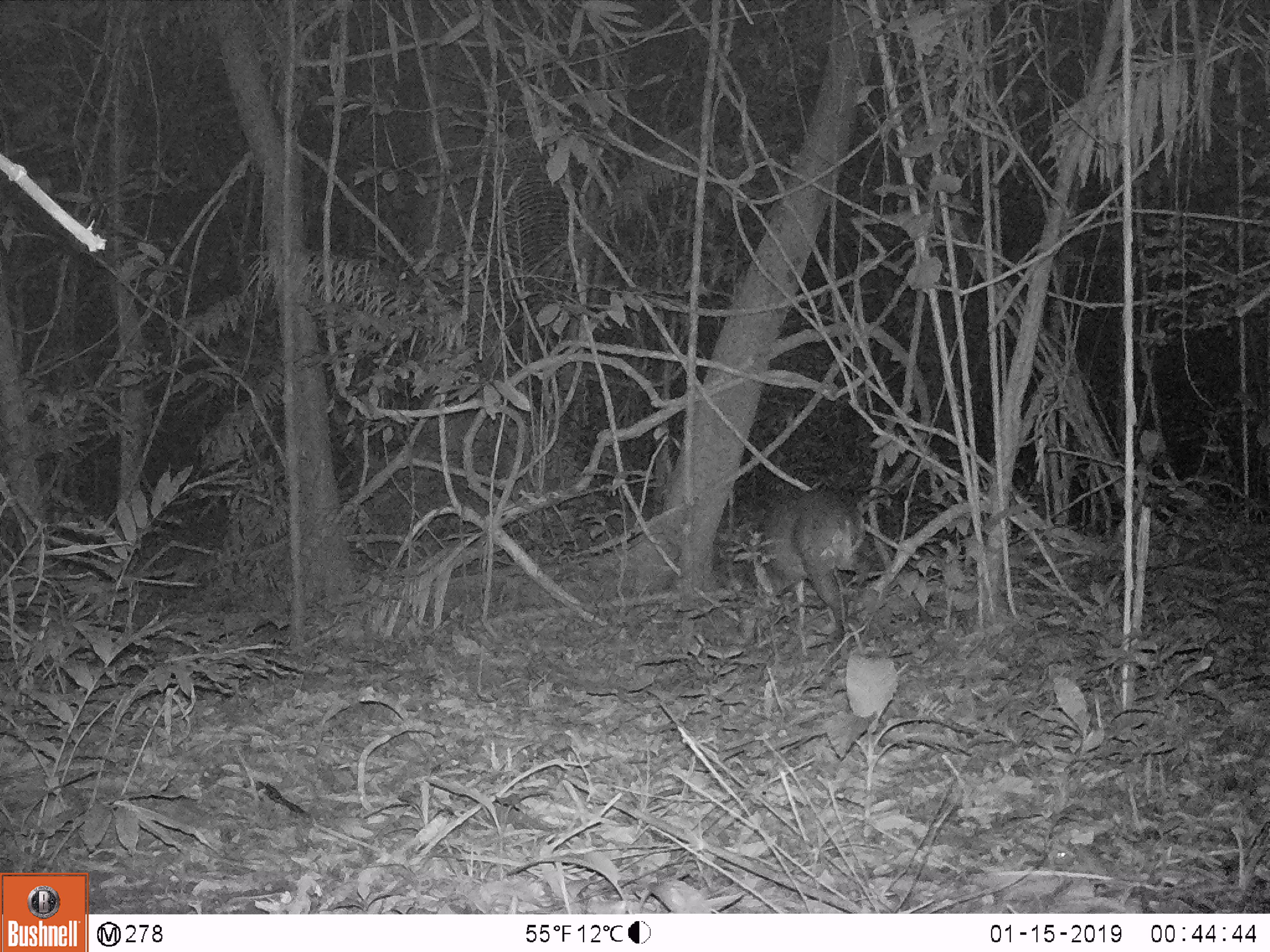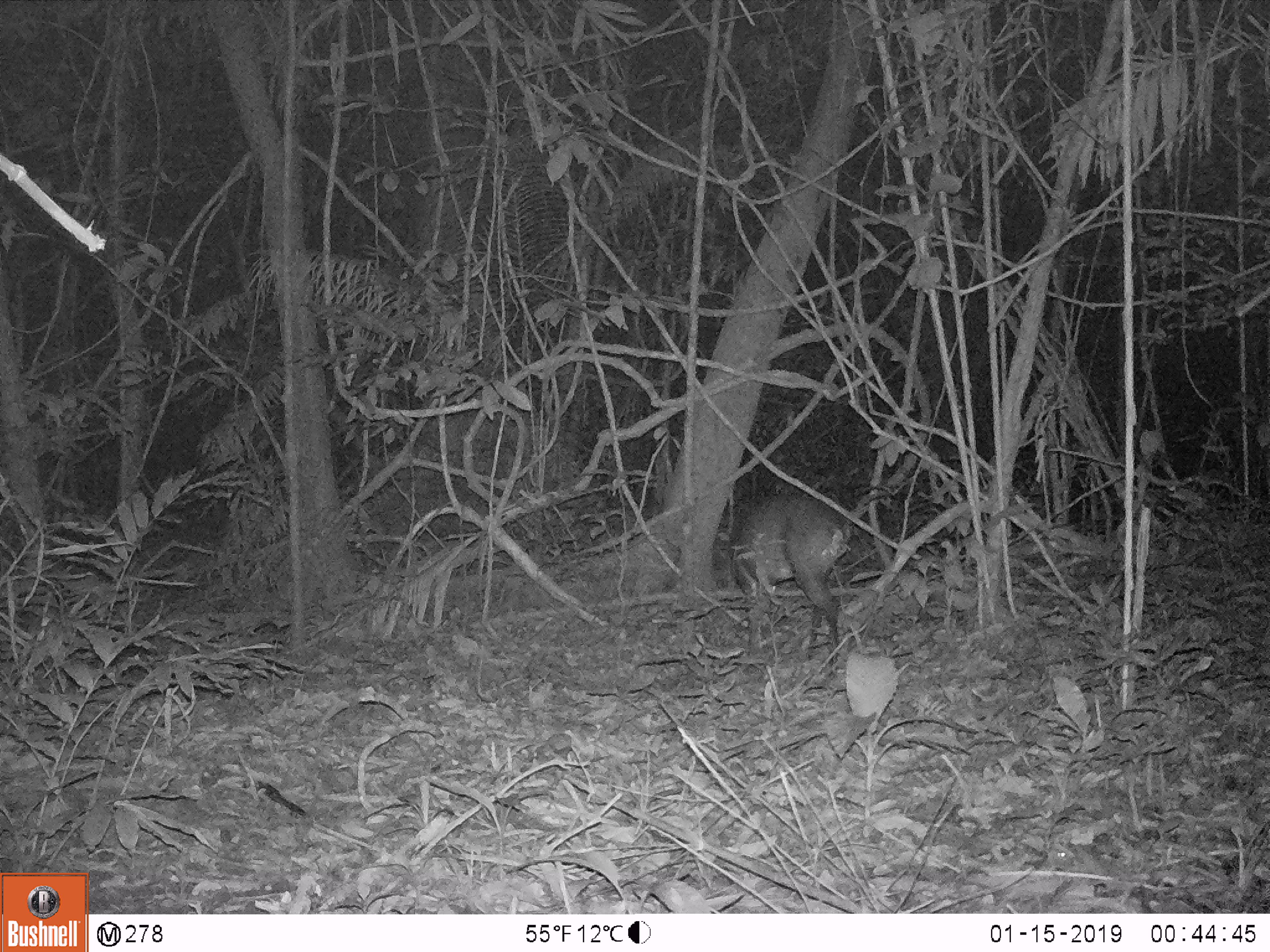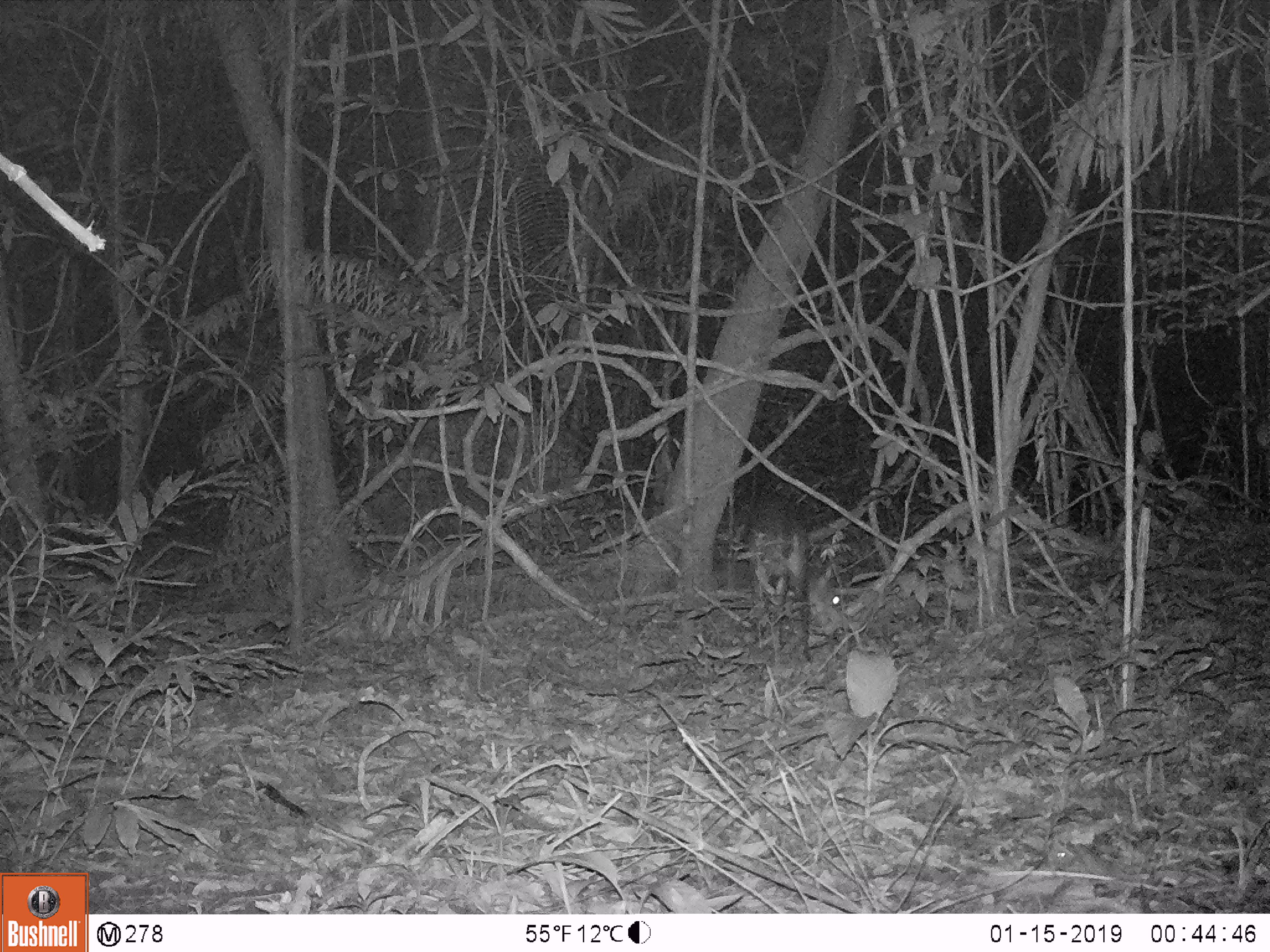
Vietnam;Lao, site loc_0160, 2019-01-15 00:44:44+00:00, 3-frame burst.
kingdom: Animalia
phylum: Chordata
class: Mammalia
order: Artiodactyla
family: Cervidae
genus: Muntiacus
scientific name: Muntiacus vuquangensis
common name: large-antlered muntjac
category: large antlered muntjac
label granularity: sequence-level